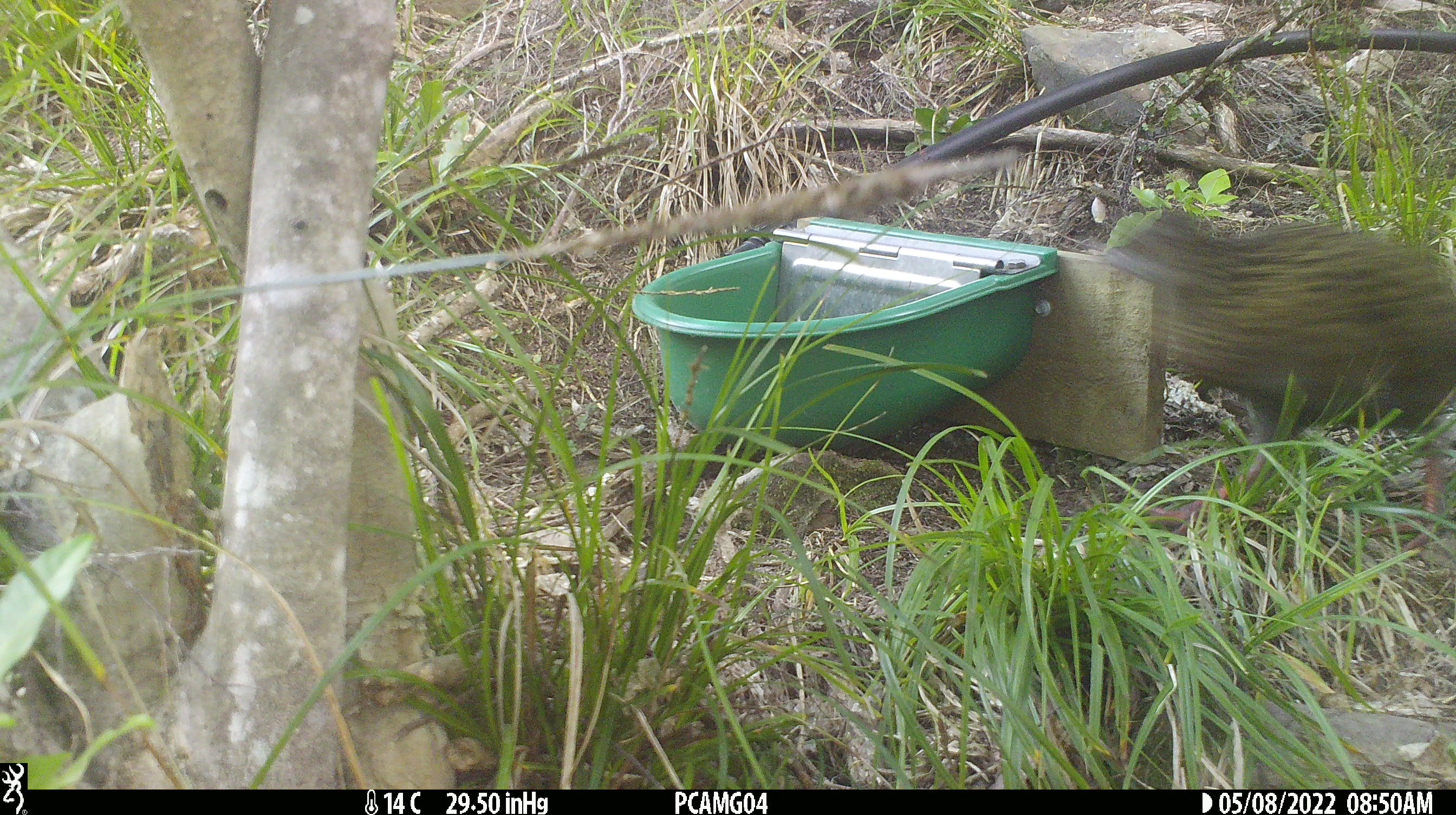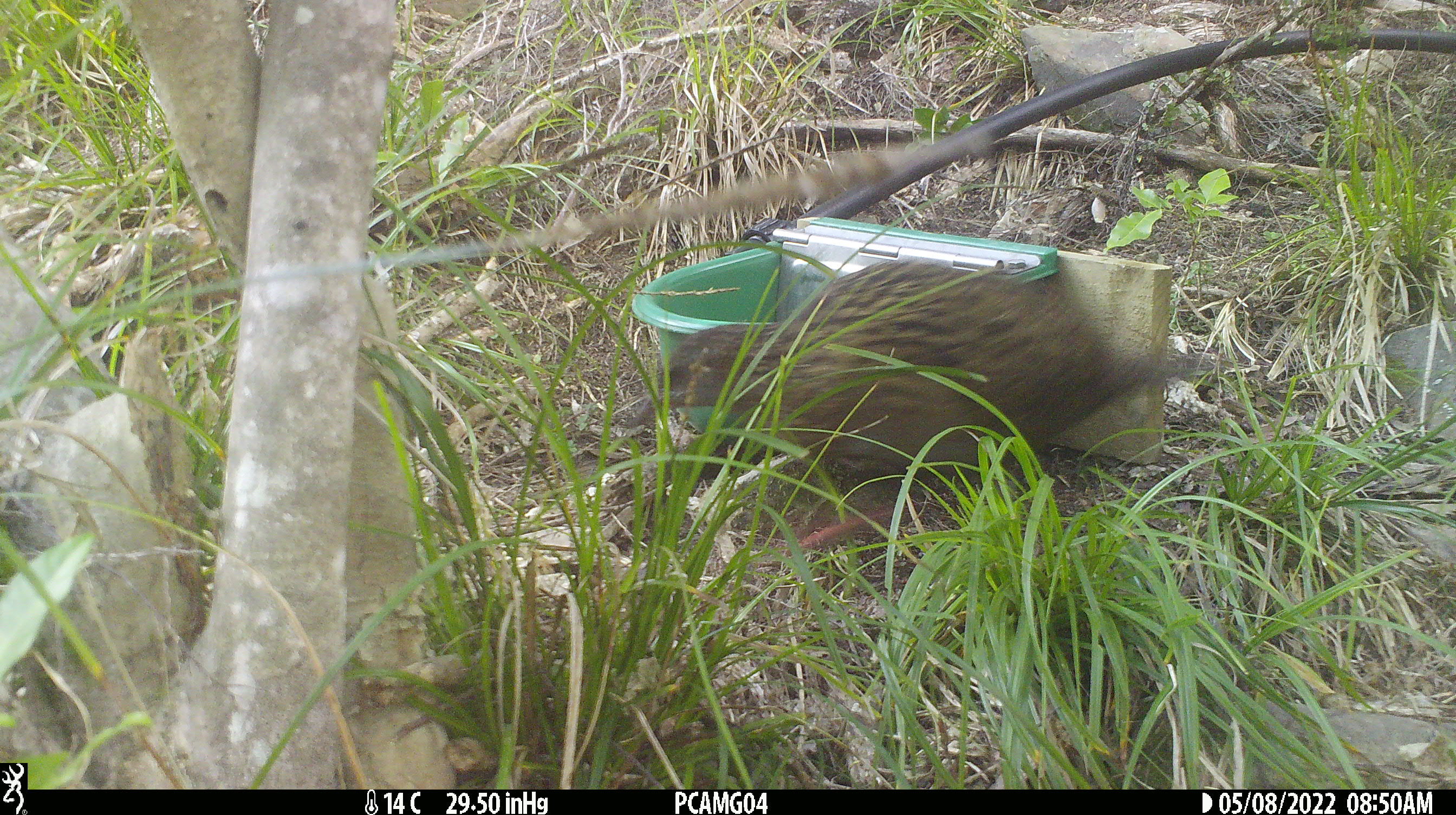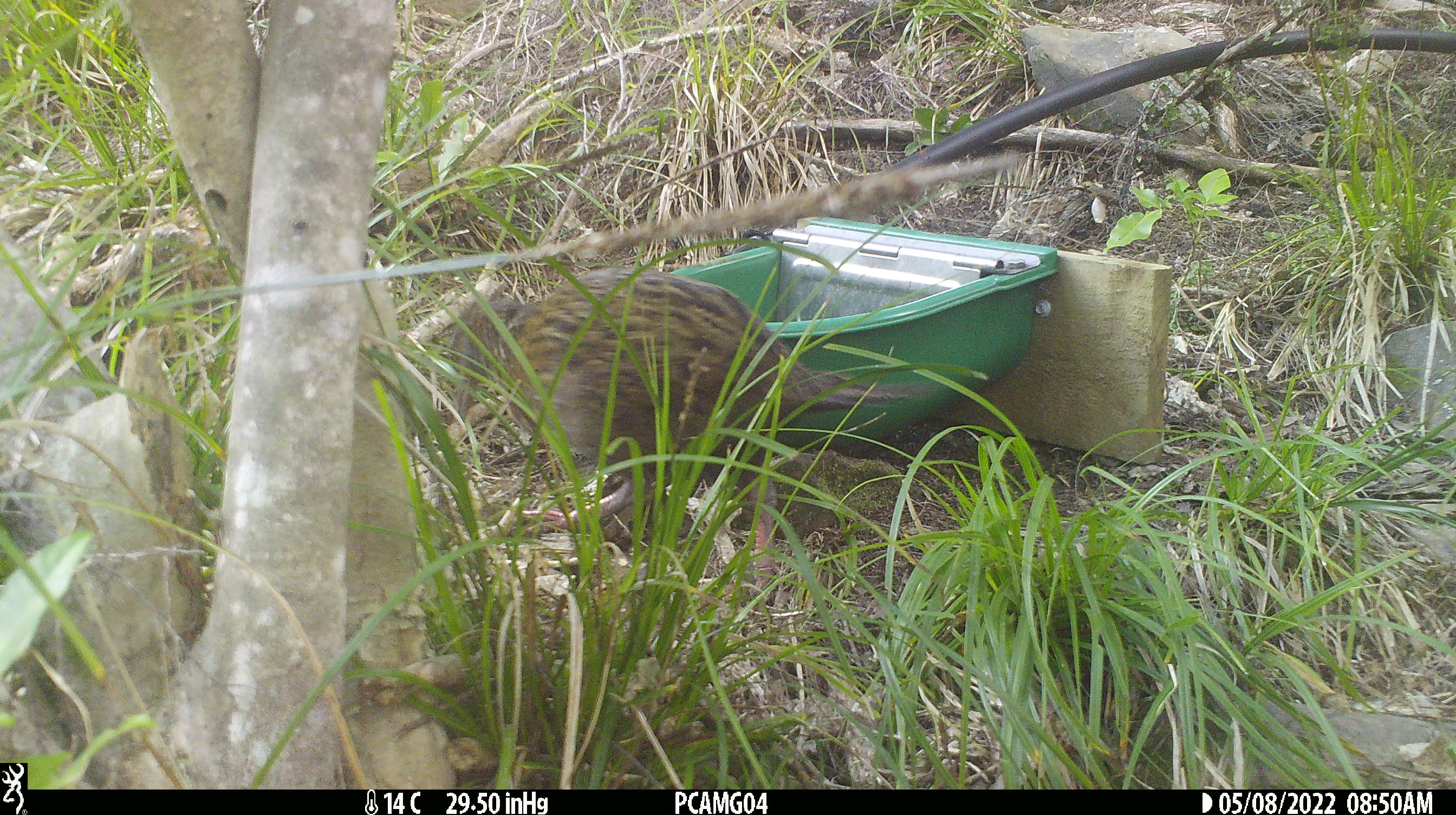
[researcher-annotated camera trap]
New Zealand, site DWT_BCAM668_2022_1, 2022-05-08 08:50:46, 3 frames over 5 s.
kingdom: Animalia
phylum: Chordata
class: Aves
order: Gruiformes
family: Rallidae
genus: Gallirallus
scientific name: Gallirallus australis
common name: weka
Weka (Gallirallus australis).